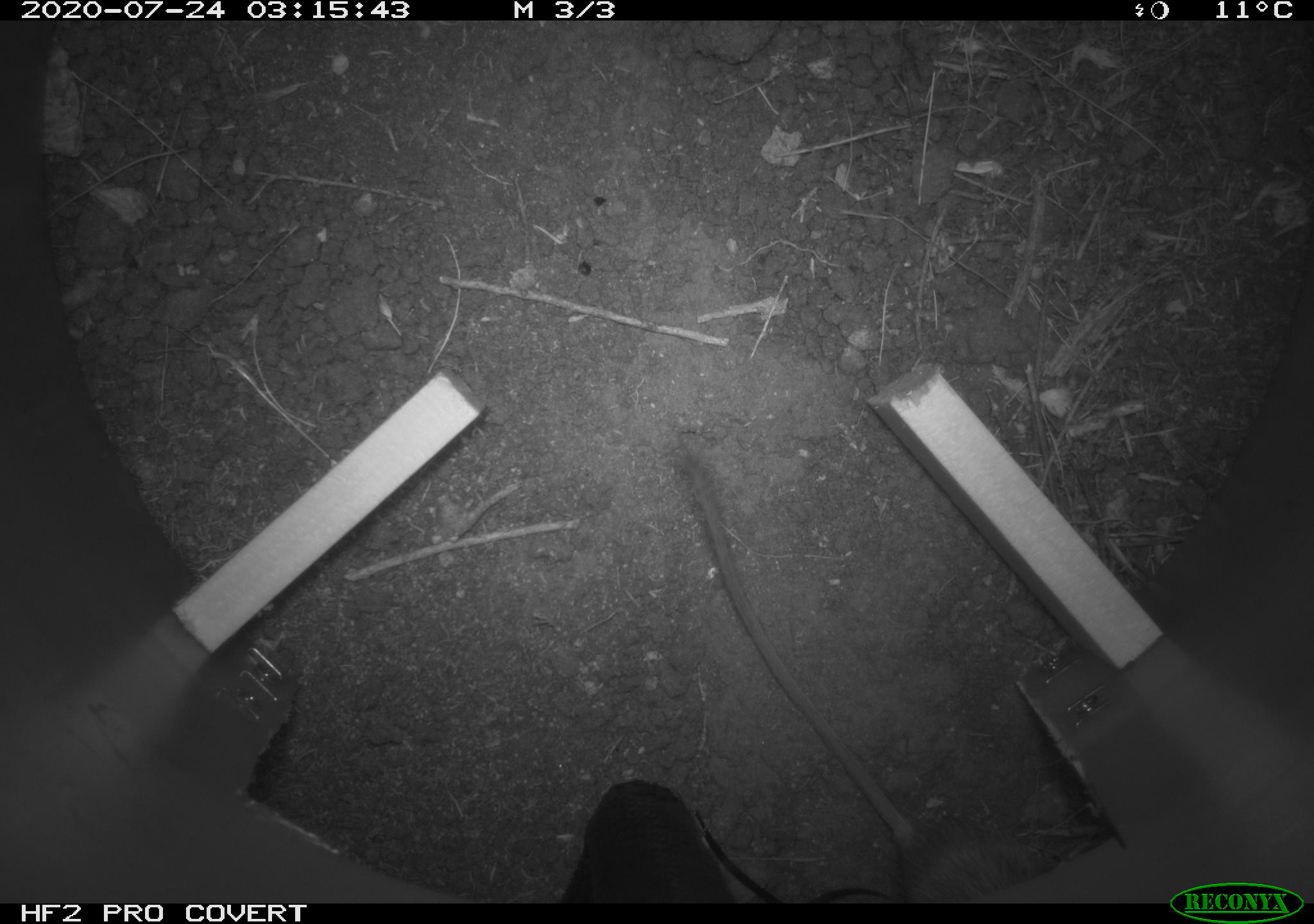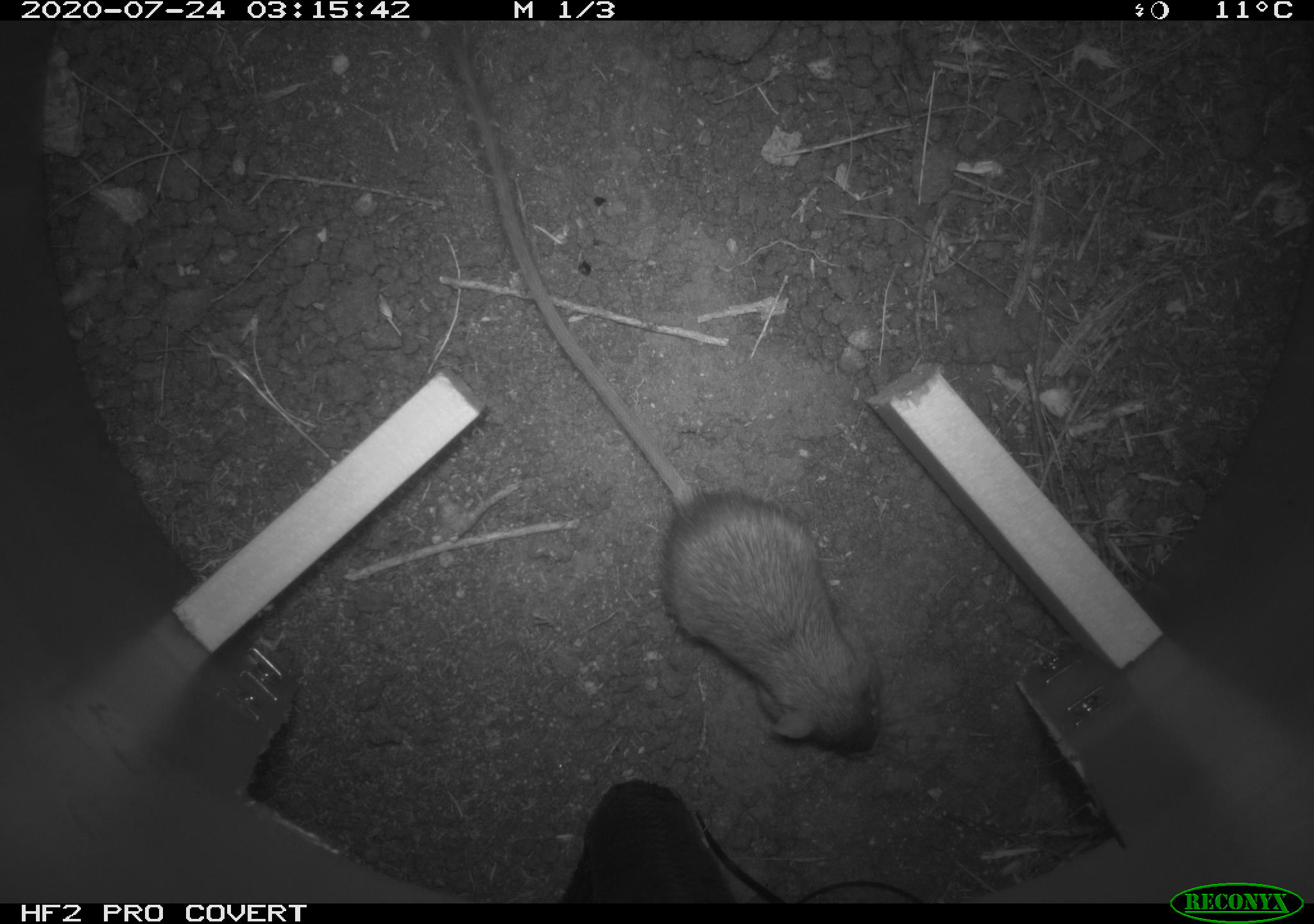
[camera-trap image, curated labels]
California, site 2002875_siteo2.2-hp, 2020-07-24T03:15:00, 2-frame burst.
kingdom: Animalia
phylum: Chordata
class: Mammalia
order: Rodentia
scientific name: Rodentia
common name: rodent